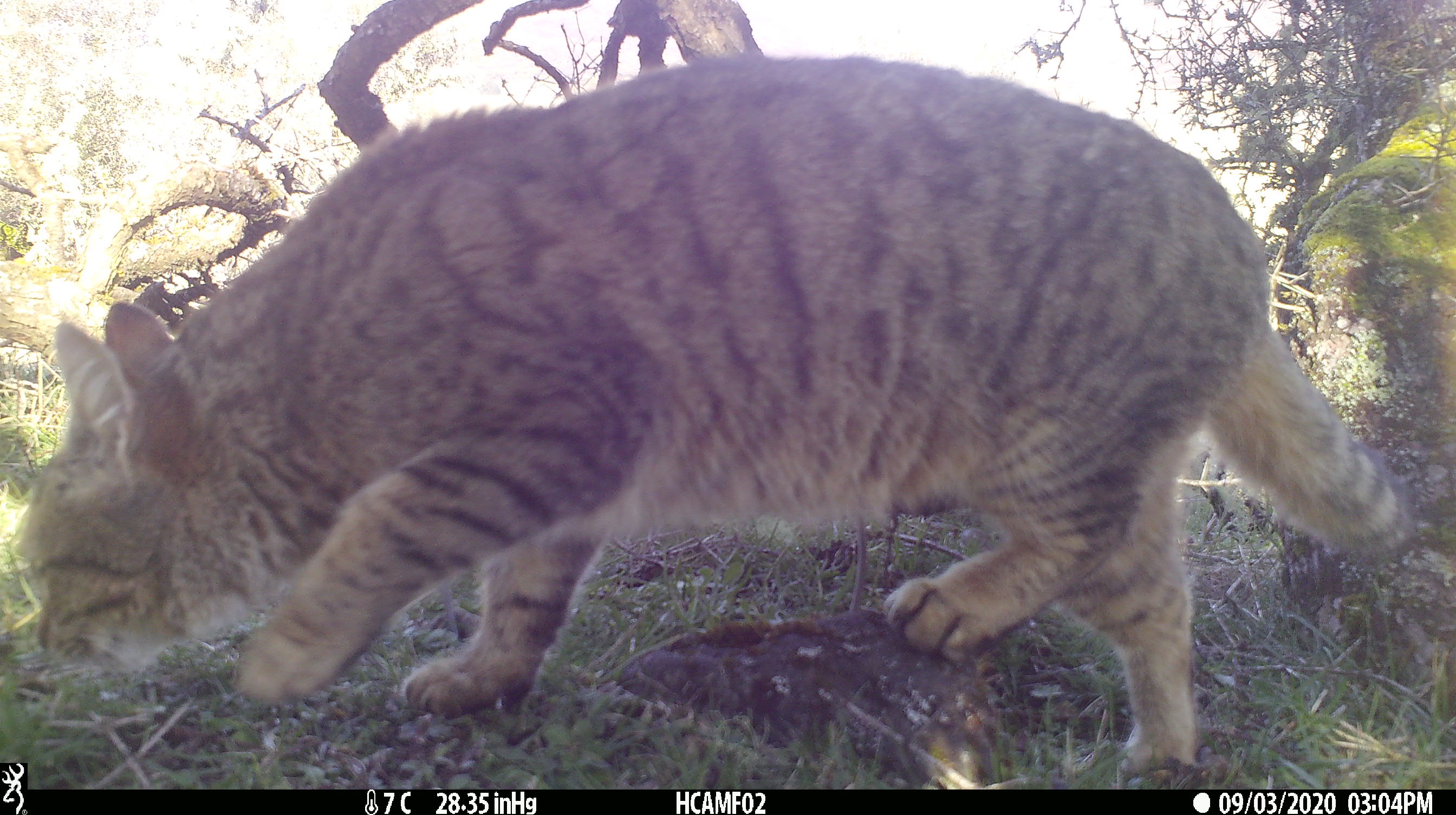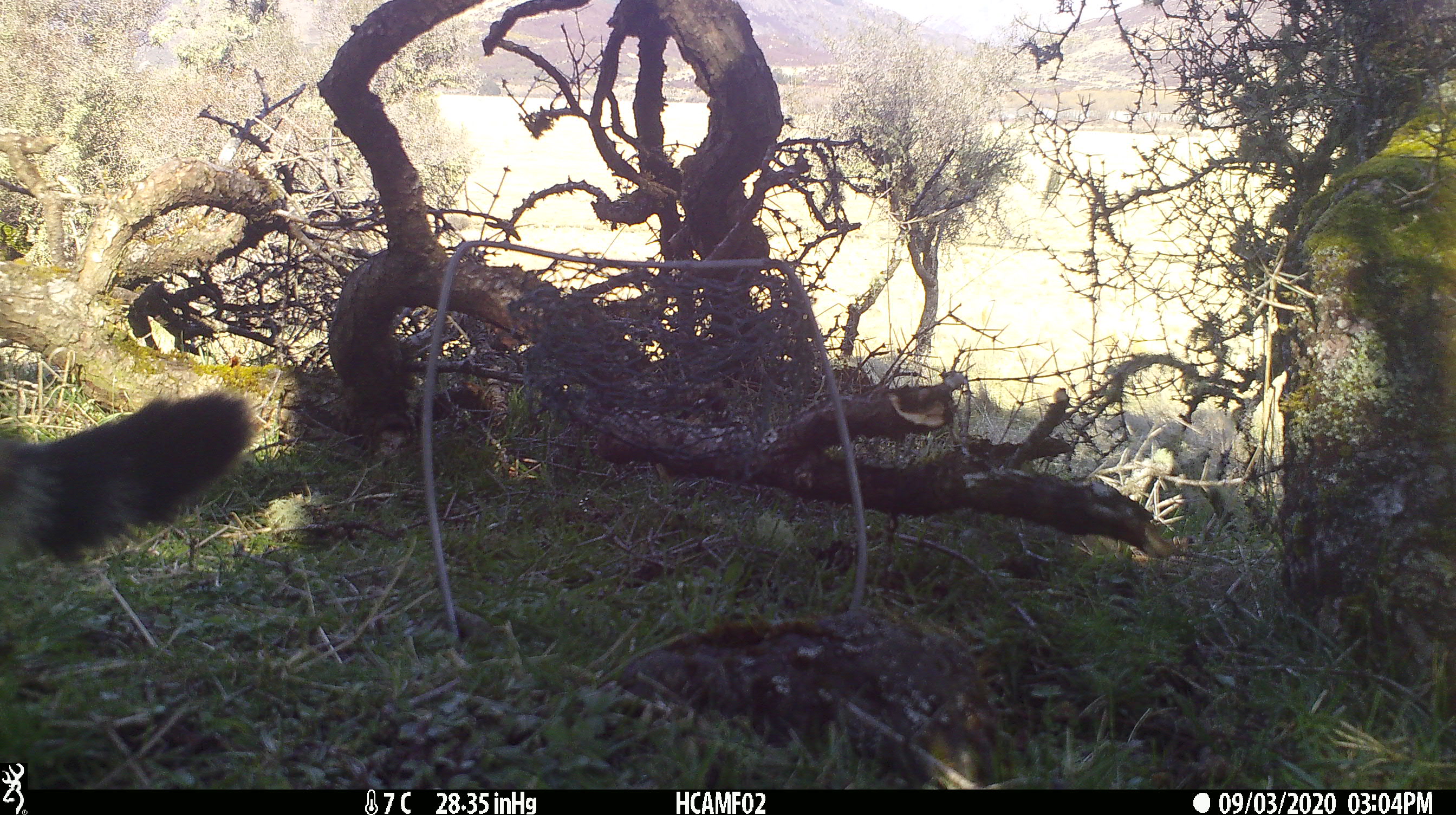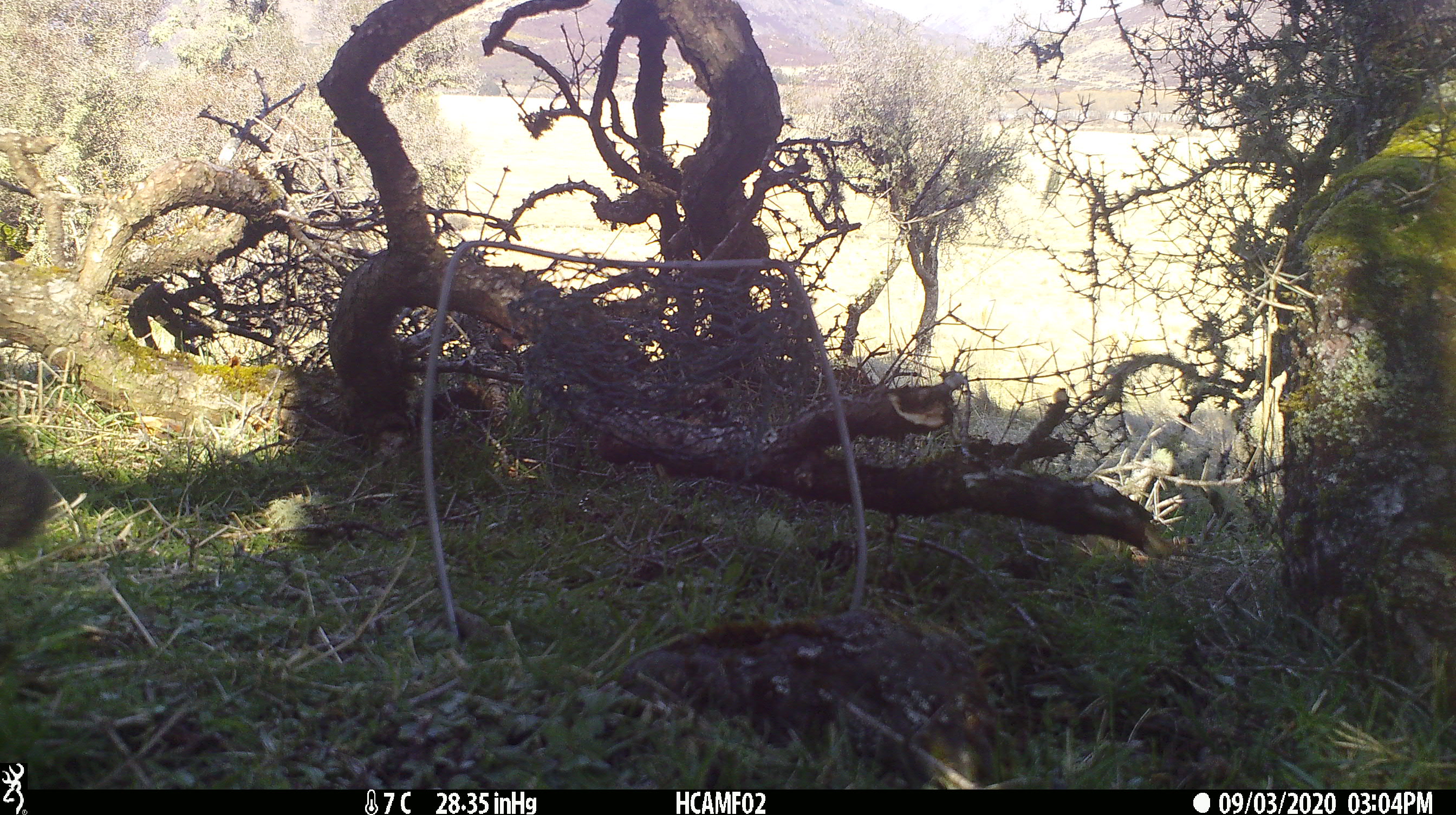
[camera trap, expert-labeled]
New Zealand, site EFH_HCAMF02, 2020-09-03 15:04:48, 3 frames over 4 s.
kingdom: Animalia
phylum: Chordata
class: Mammalia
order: Carnivora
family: Felidae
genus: Felis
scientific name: Felis catus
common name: domestic cat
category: cat